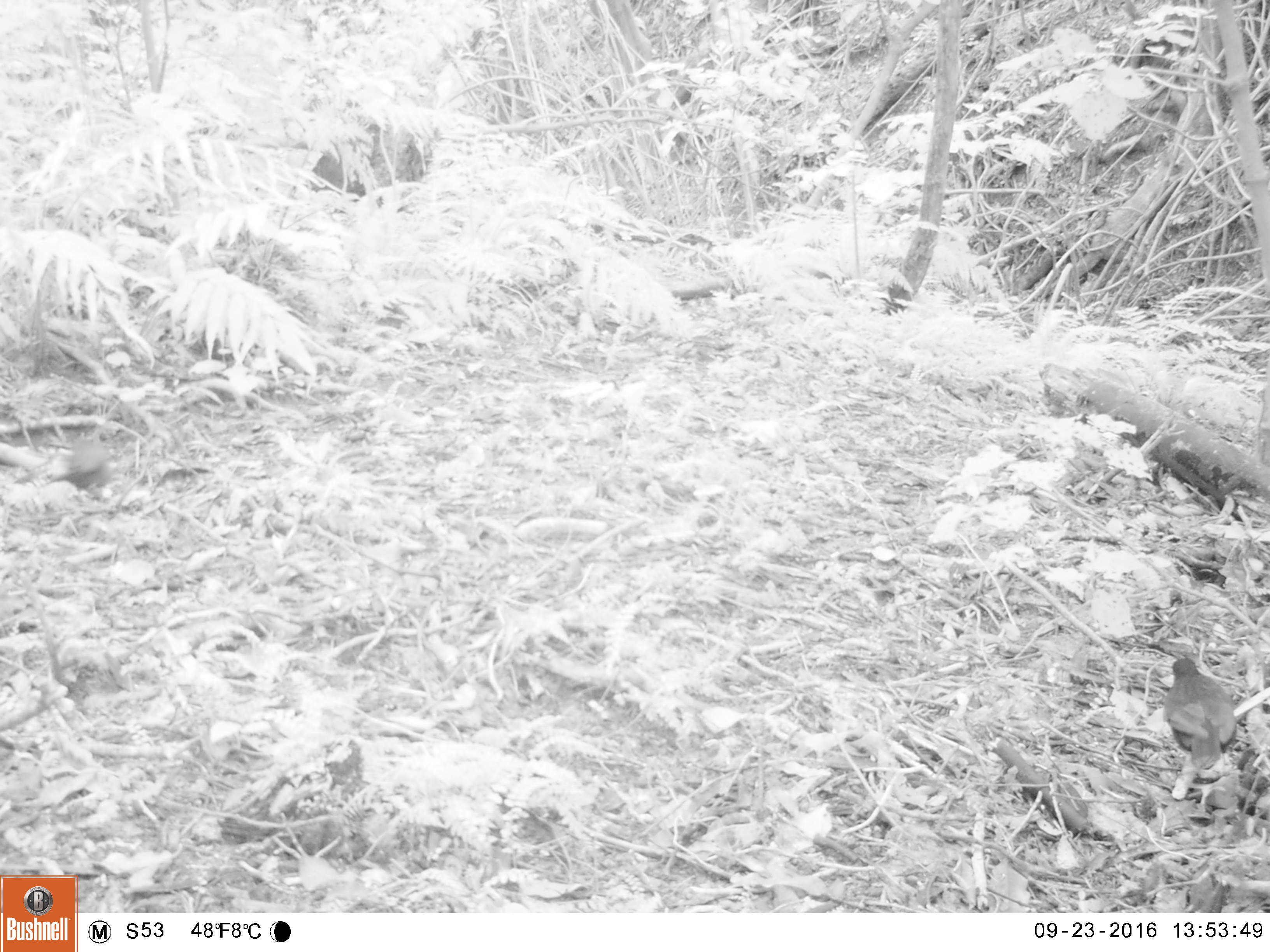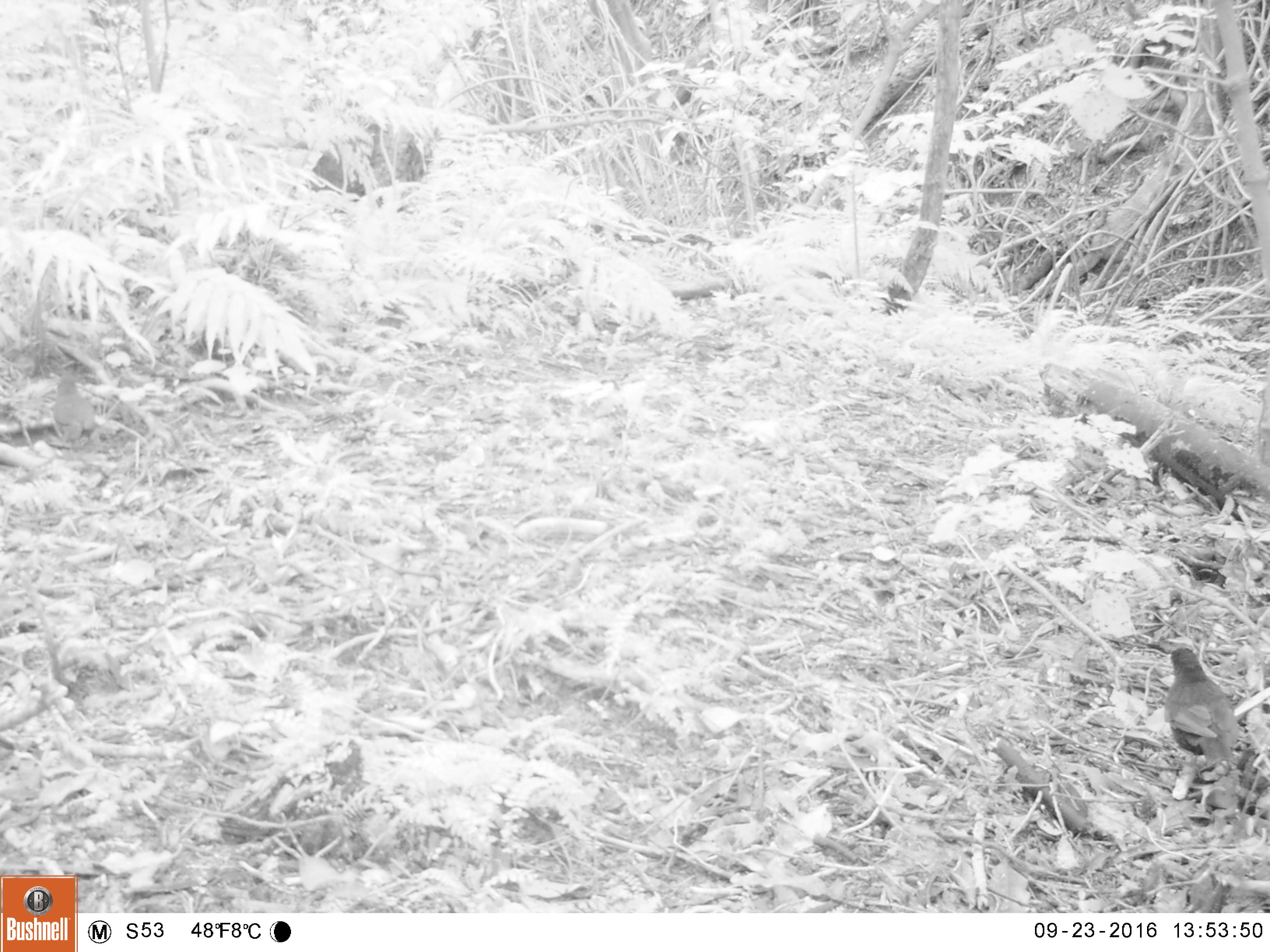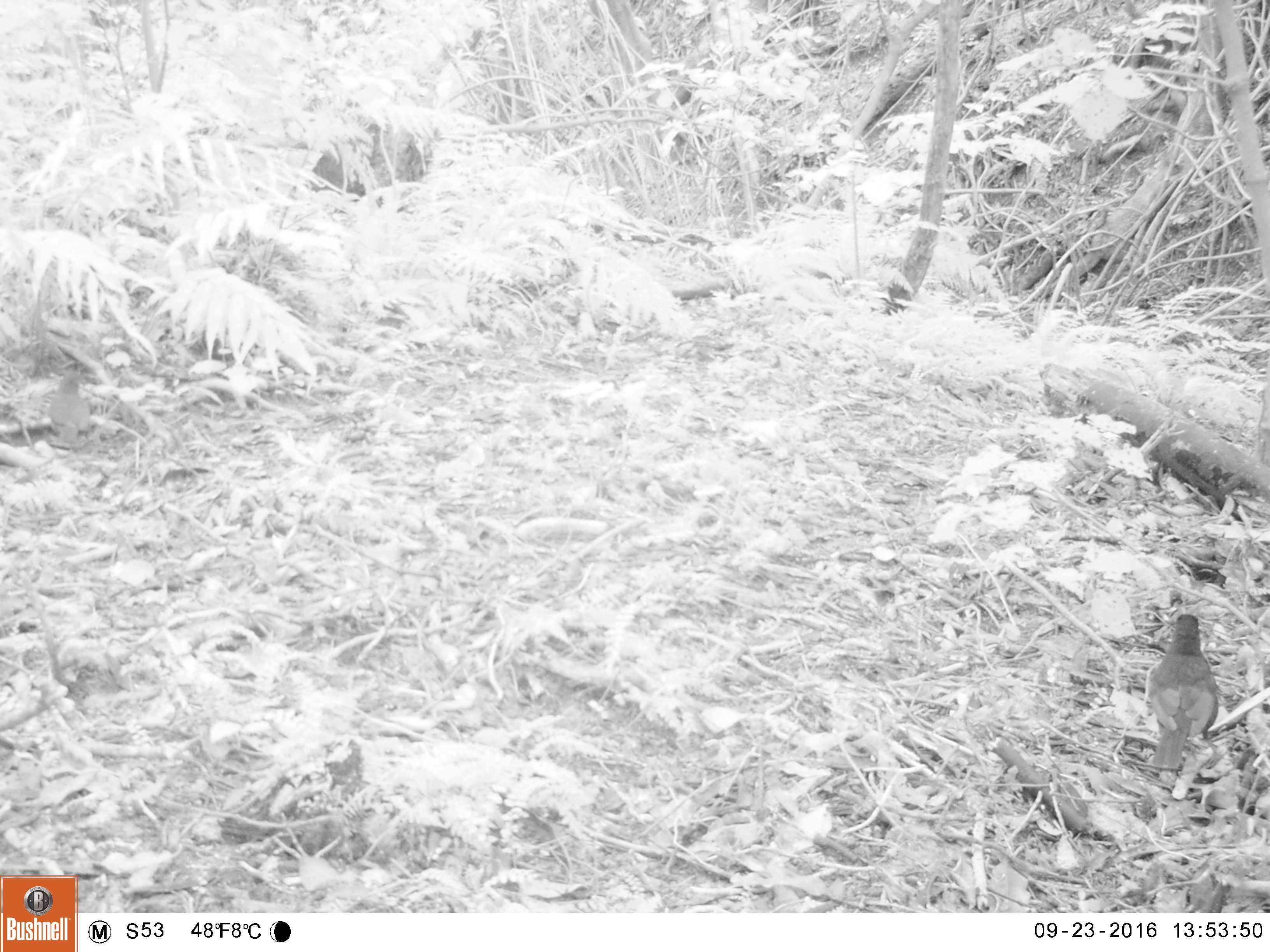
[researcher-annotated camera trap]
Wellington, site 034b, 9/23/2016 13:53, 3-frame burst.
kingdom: Animalia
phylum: Chordata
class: Aves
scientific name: Aves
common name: bird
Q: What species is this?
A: Bird (Aves).